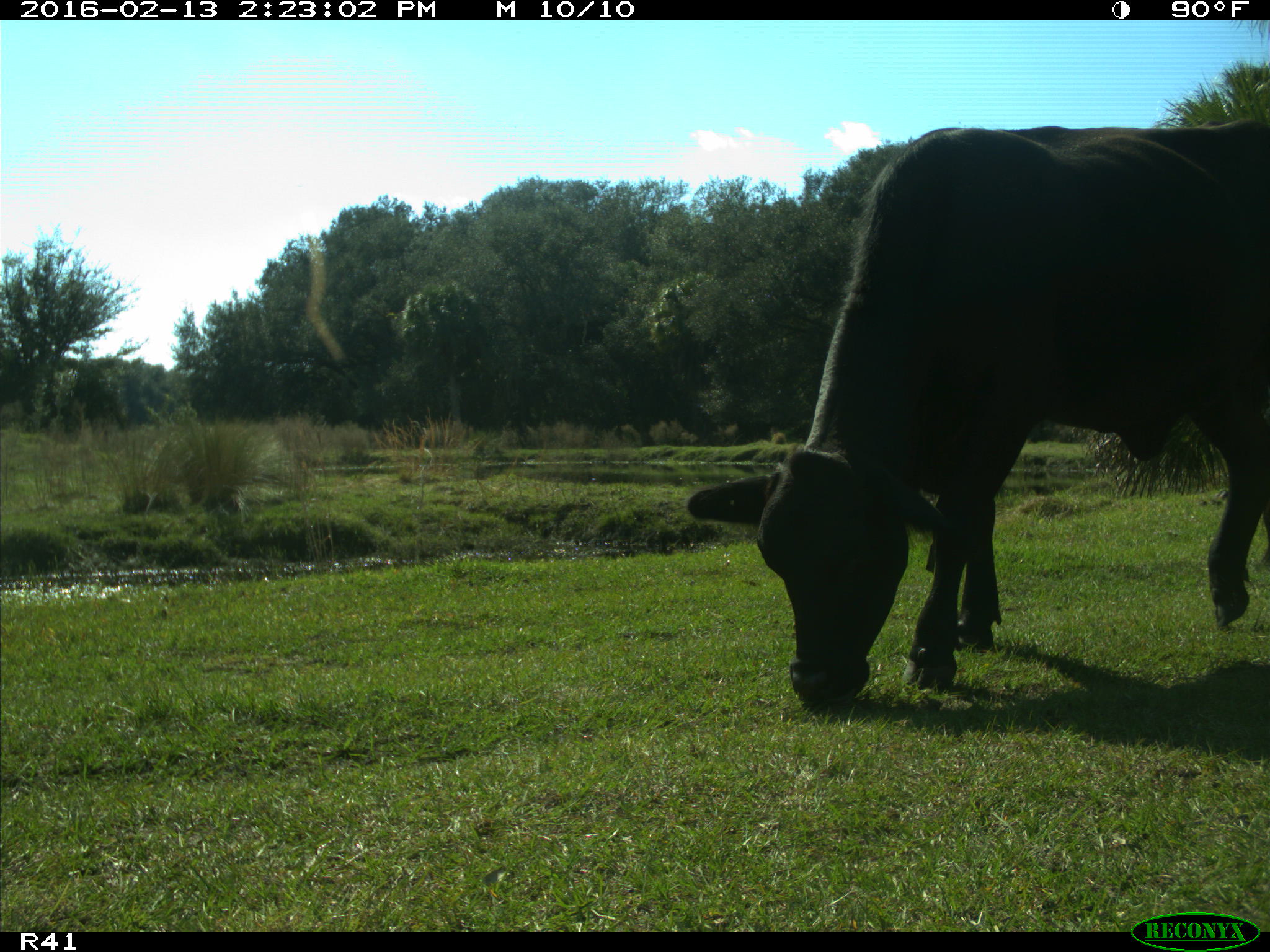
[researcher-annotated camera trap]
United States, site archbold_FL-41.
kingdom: Animalia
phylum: Chordata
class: Mammalia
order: Artiodactyla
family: Bovidae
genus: Bos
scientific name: Bos taurus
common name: domestic cow